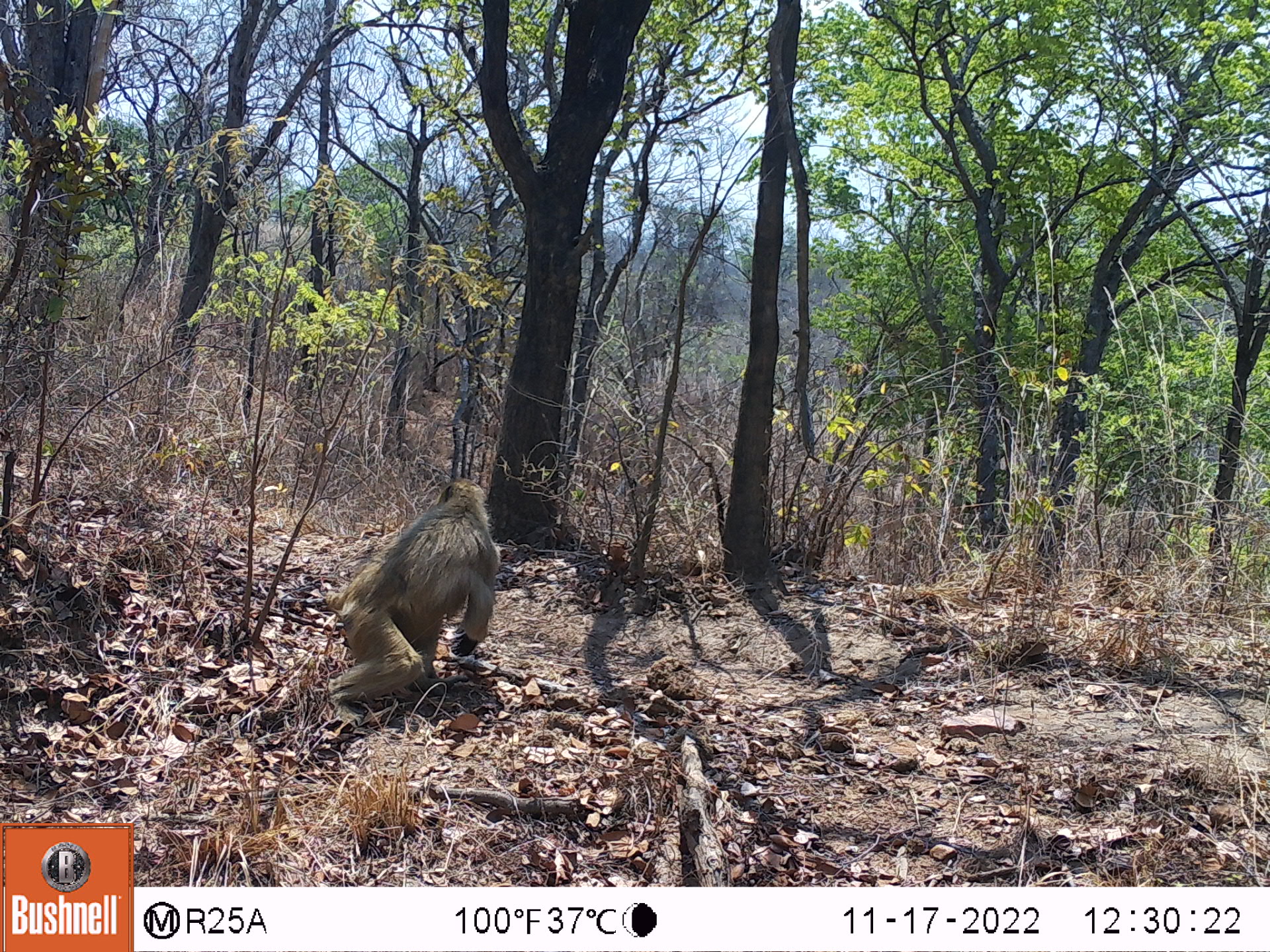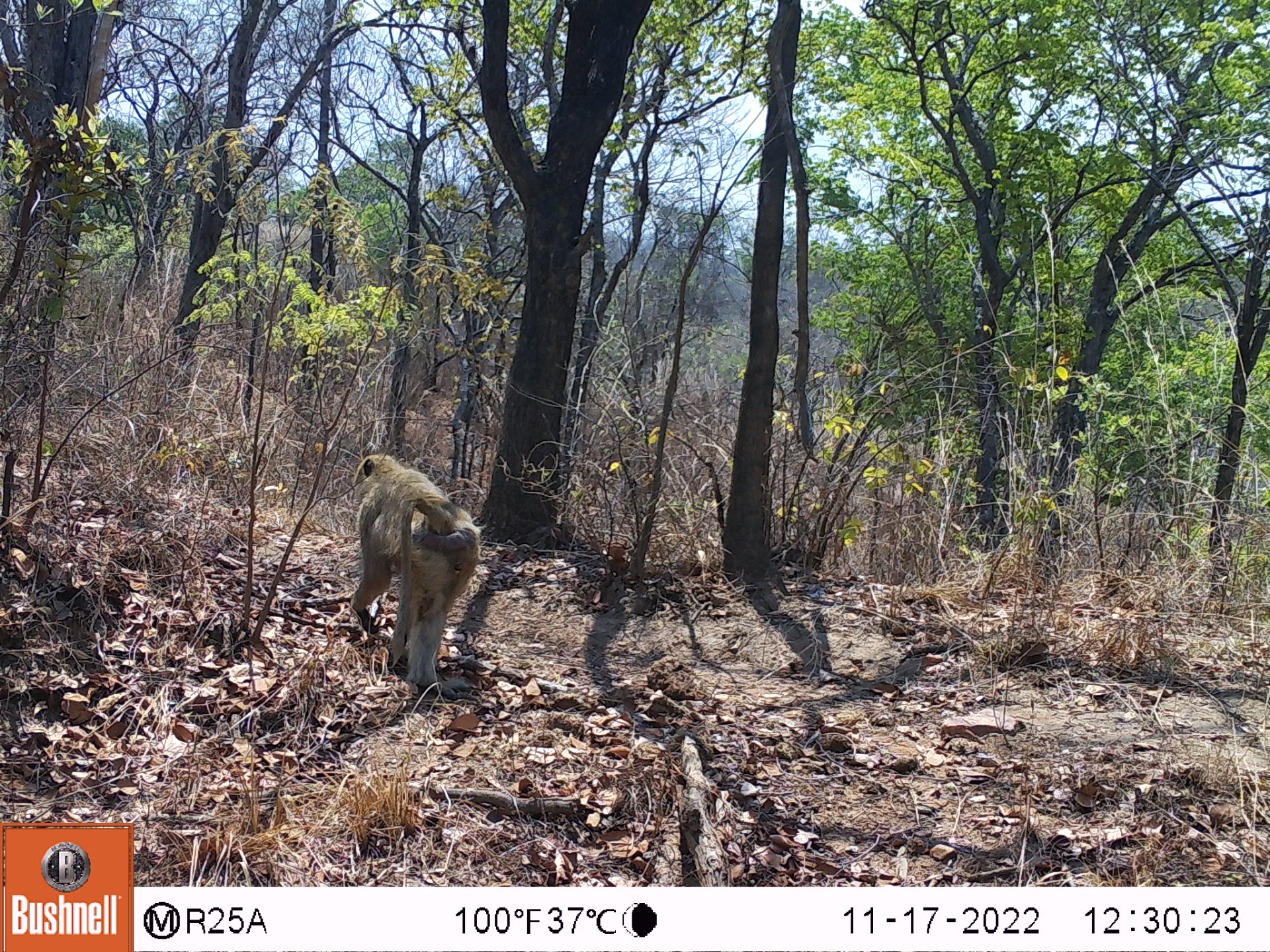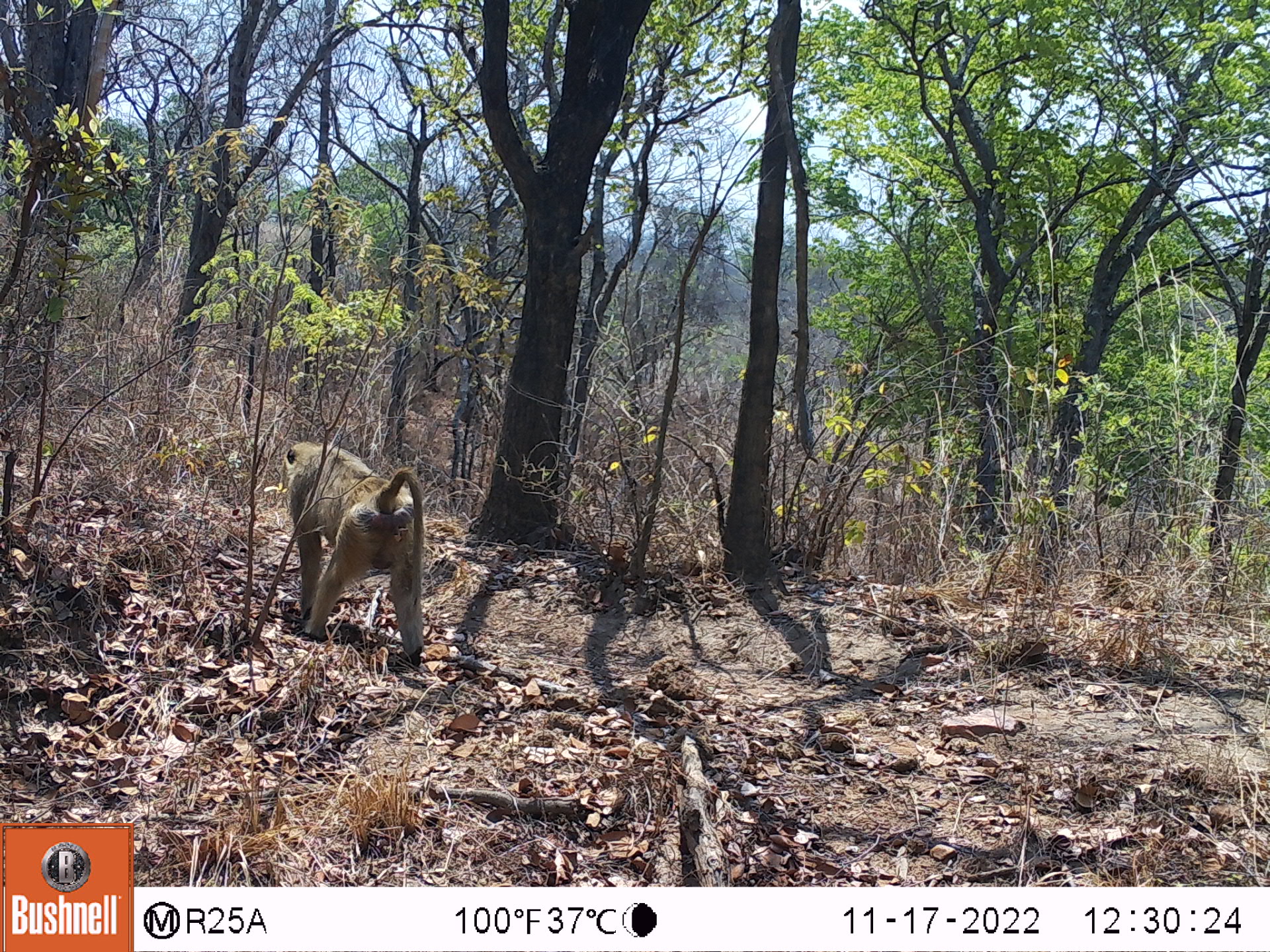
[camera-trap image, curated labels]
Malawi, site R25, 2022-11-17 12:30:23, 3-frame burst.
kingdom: Animalia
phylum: Chordata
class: Mammalia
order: Primates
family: Cercopithecidae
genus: Papio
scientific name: Papio cynocephalus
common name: yellow baboon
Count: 1.